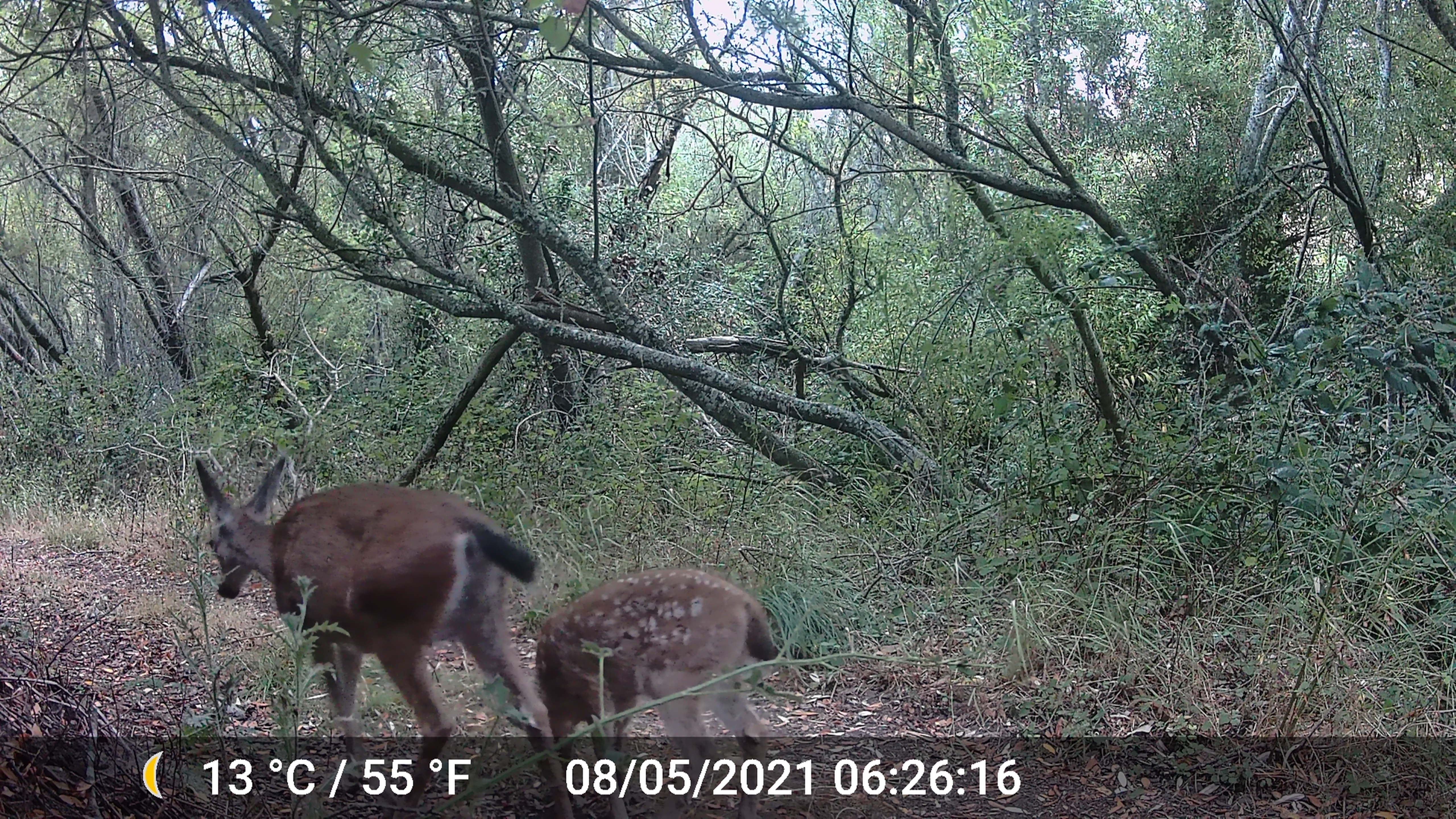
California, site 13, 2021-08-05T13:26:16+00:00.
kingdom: Animalia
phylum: Chordata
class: Mammalia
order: Artiodactyla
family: Cervidae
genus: Odocoileus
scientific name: Odocoileus hemionus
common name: mule deer